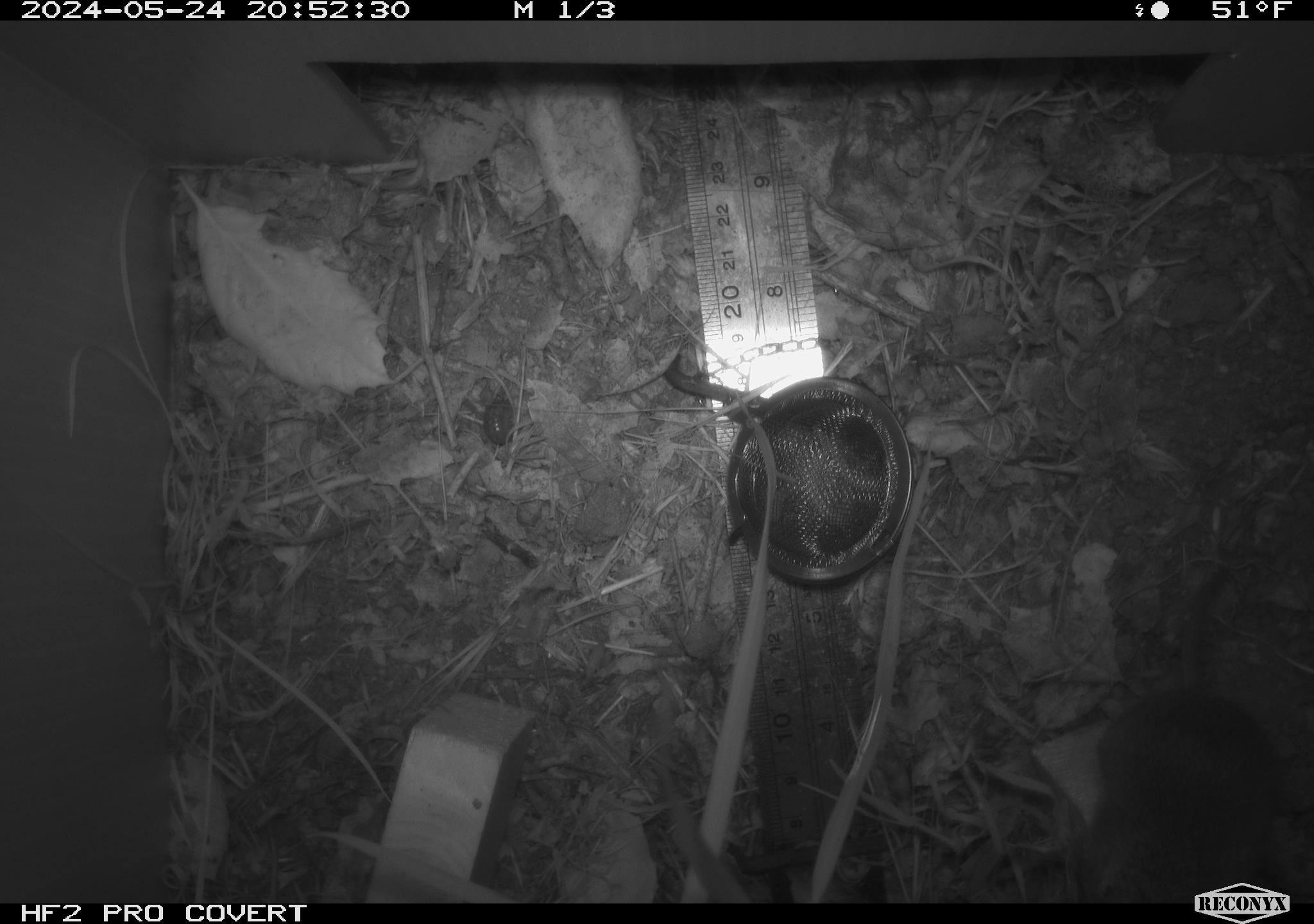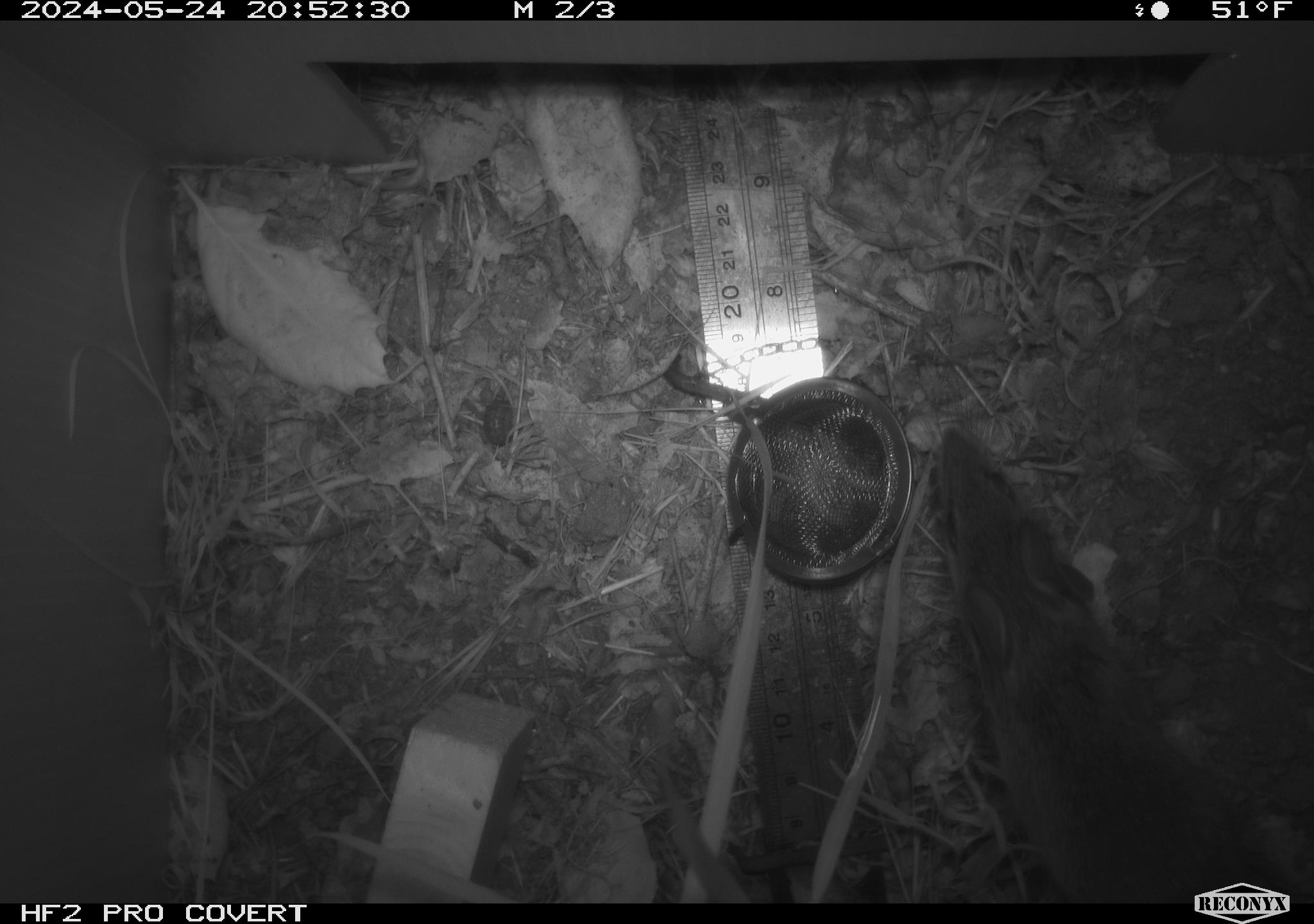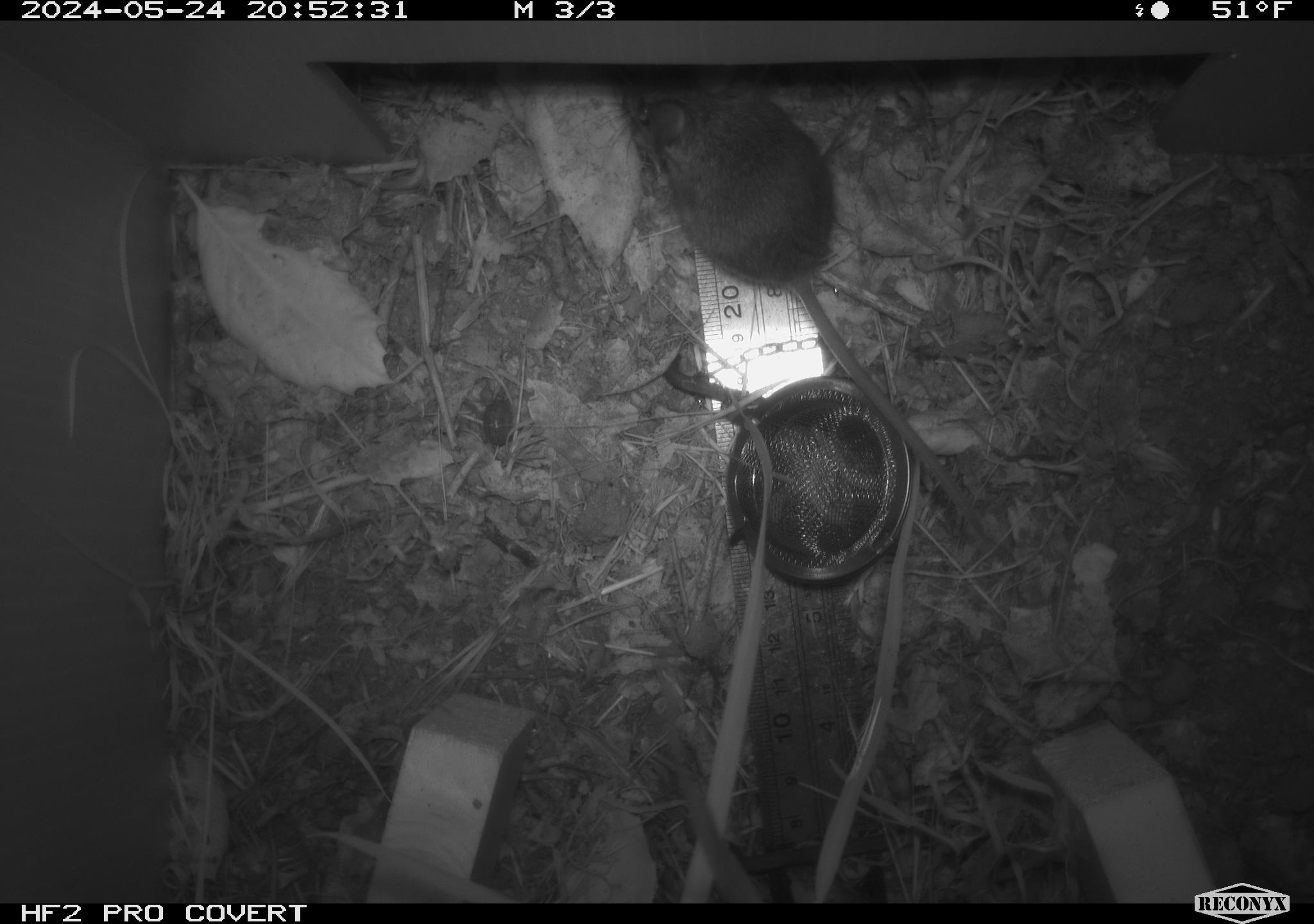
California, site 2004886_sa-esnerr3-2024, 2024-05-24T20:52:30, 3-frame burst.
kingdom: Animalia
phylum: Chordata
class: Mammalia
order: Rodentia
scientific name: Rodentia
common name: rodent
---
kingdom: Animalia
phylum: Arthropoda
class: Insecta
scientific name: Insecta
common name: insect